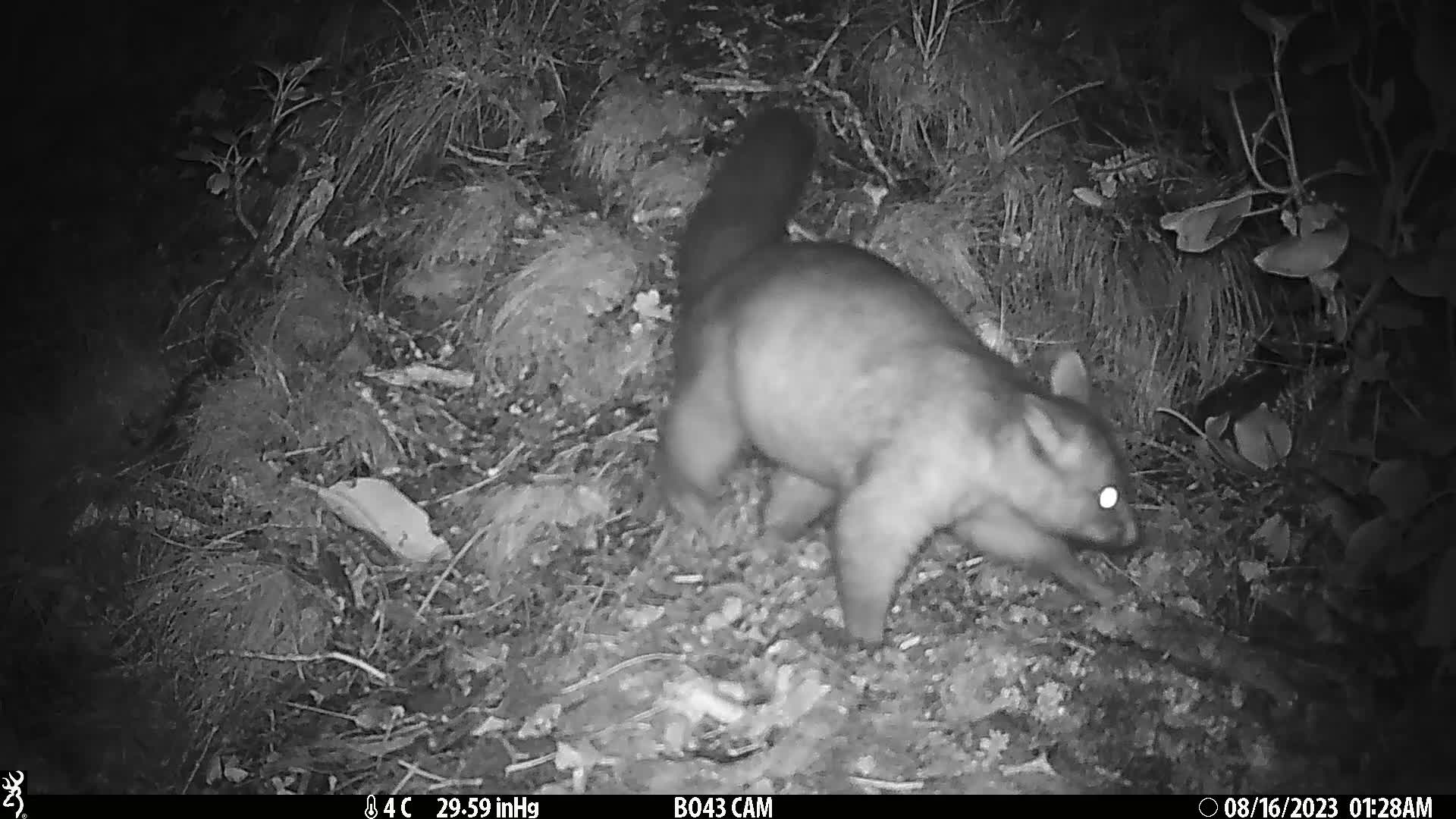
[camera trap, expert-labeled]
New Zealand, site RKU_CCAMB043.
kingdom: Animalia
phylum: Chordata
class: Mammalia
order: Diprotodontia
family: Phalangeridae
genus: Trichosurus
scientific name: Trichosurus vulpecula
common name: common brushtail possum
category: possum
Possum (common brushtail possum) (Trichosurus vulpecula).